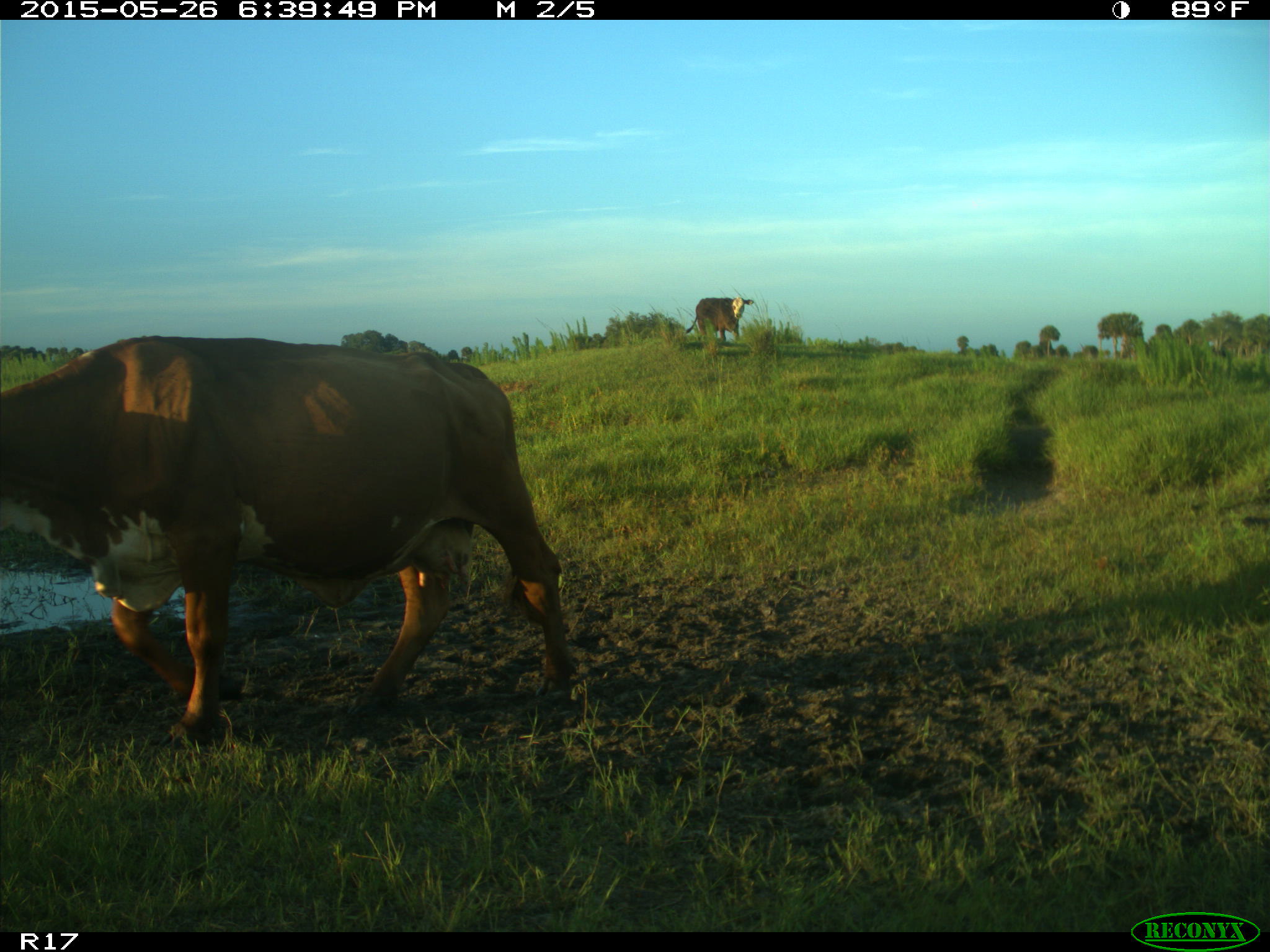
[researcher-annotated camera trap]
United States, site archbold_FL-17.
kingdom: Animalia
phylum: Chordata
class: Mammalia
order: Artiodactyla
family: Bovidae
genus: Bos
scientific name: Bos taurus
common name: domestic cow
Bos taurus (domestic cow).